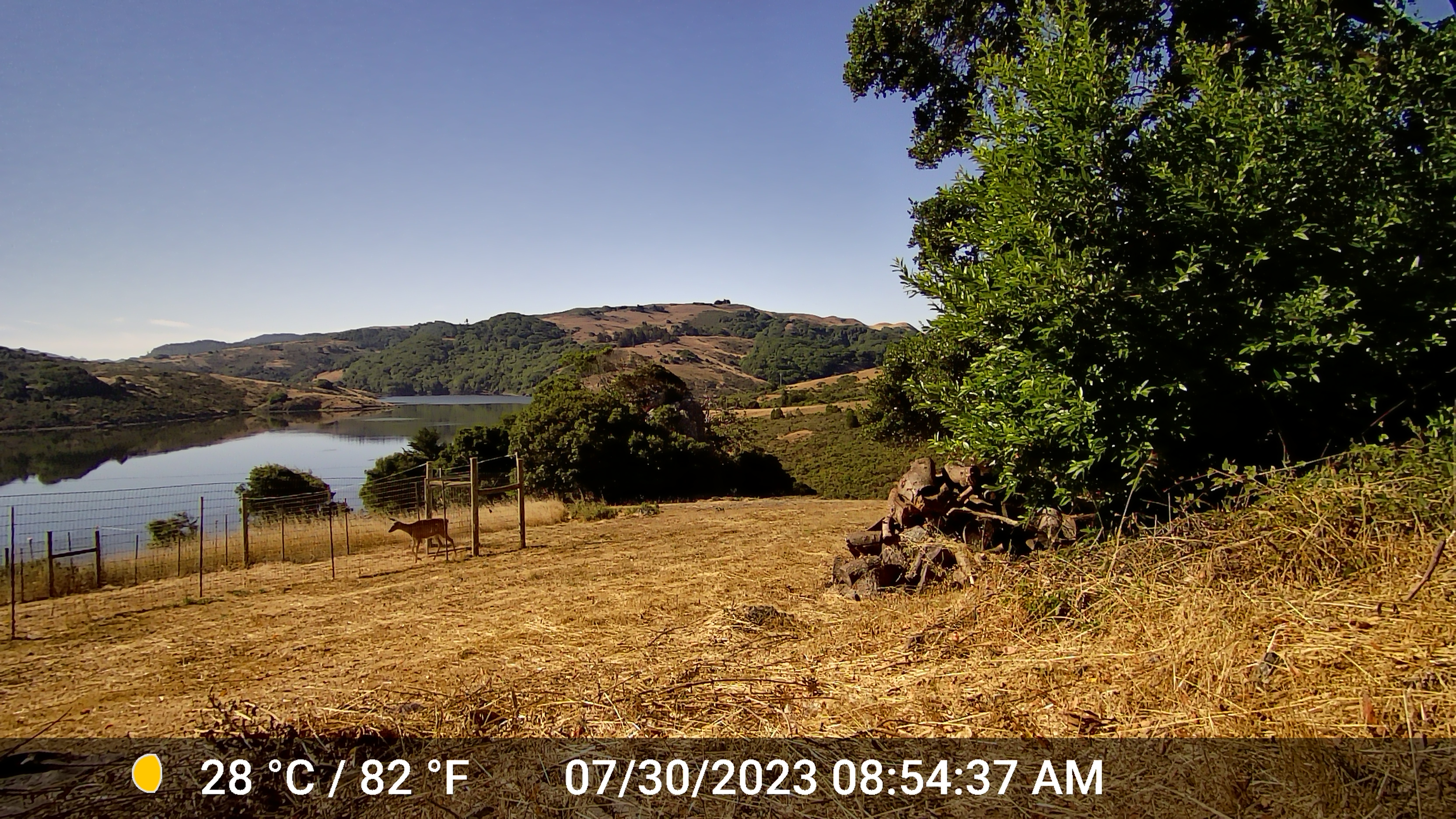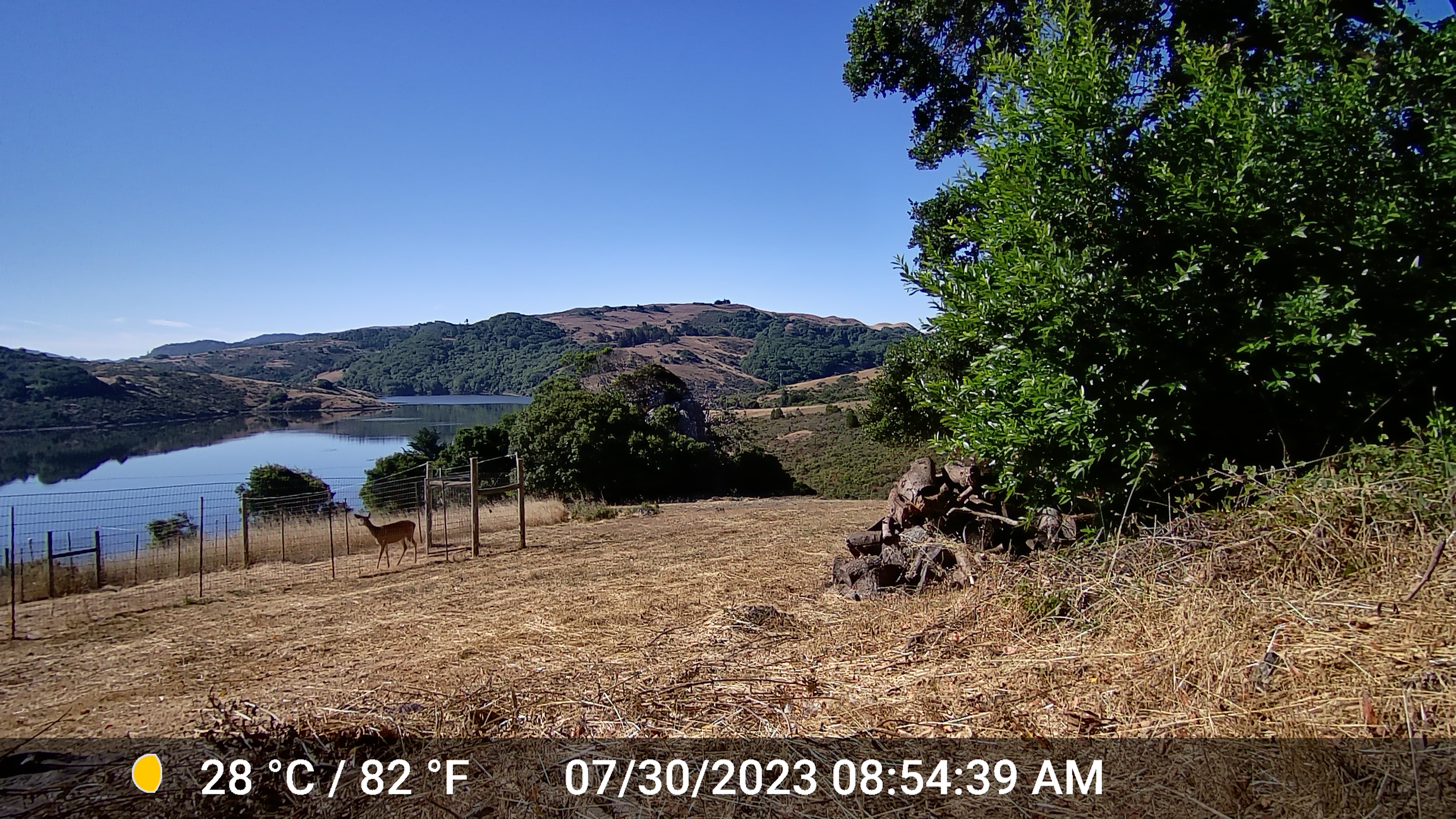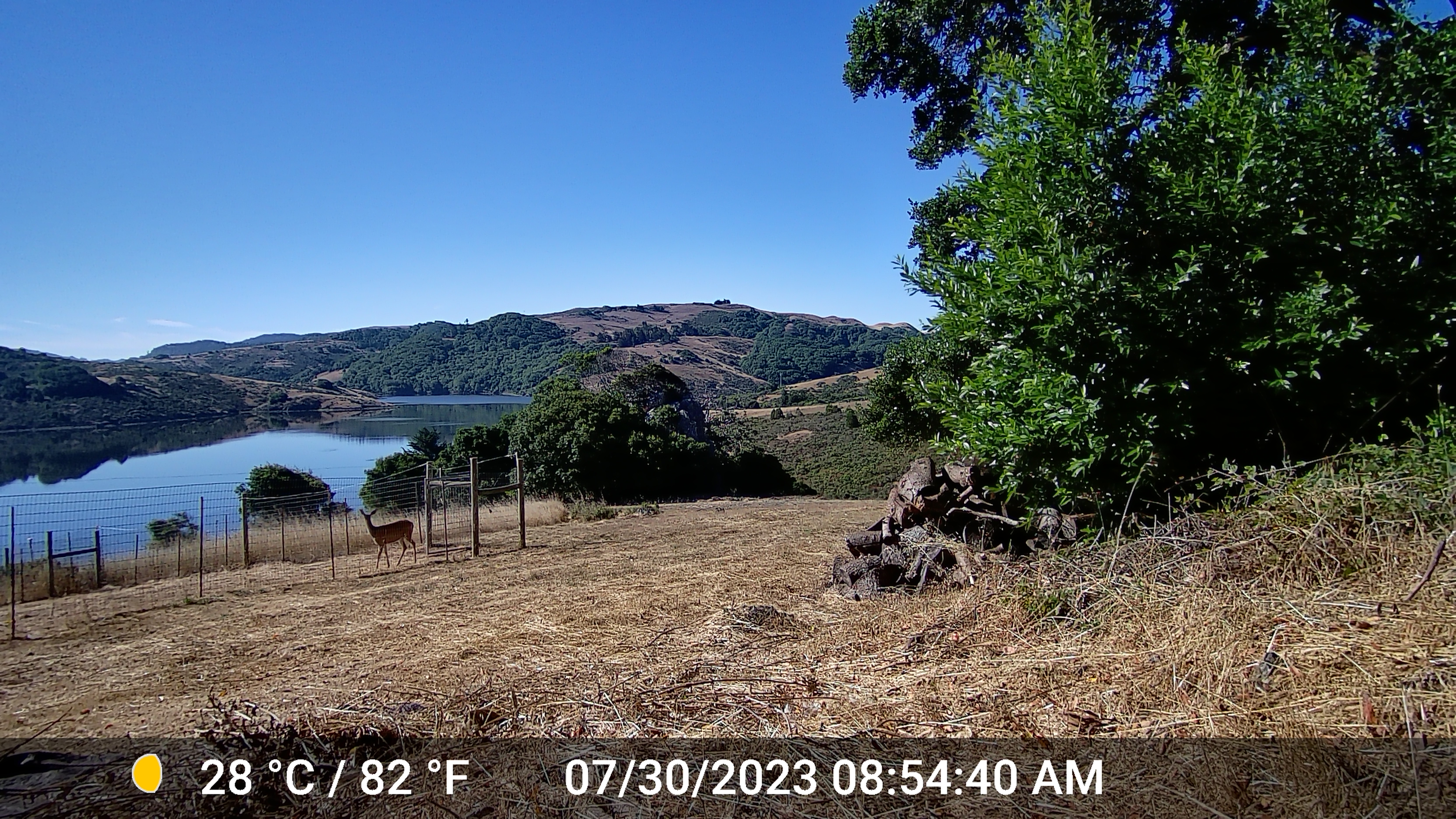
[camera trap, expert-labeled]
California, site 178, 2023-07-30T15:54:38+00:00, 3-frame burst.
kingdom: Animalia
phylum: Chordata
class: Mammalia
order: Artiodactyla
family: Cervidae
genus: Odocoileus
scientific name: Odocoileus hemionus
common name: mule deer